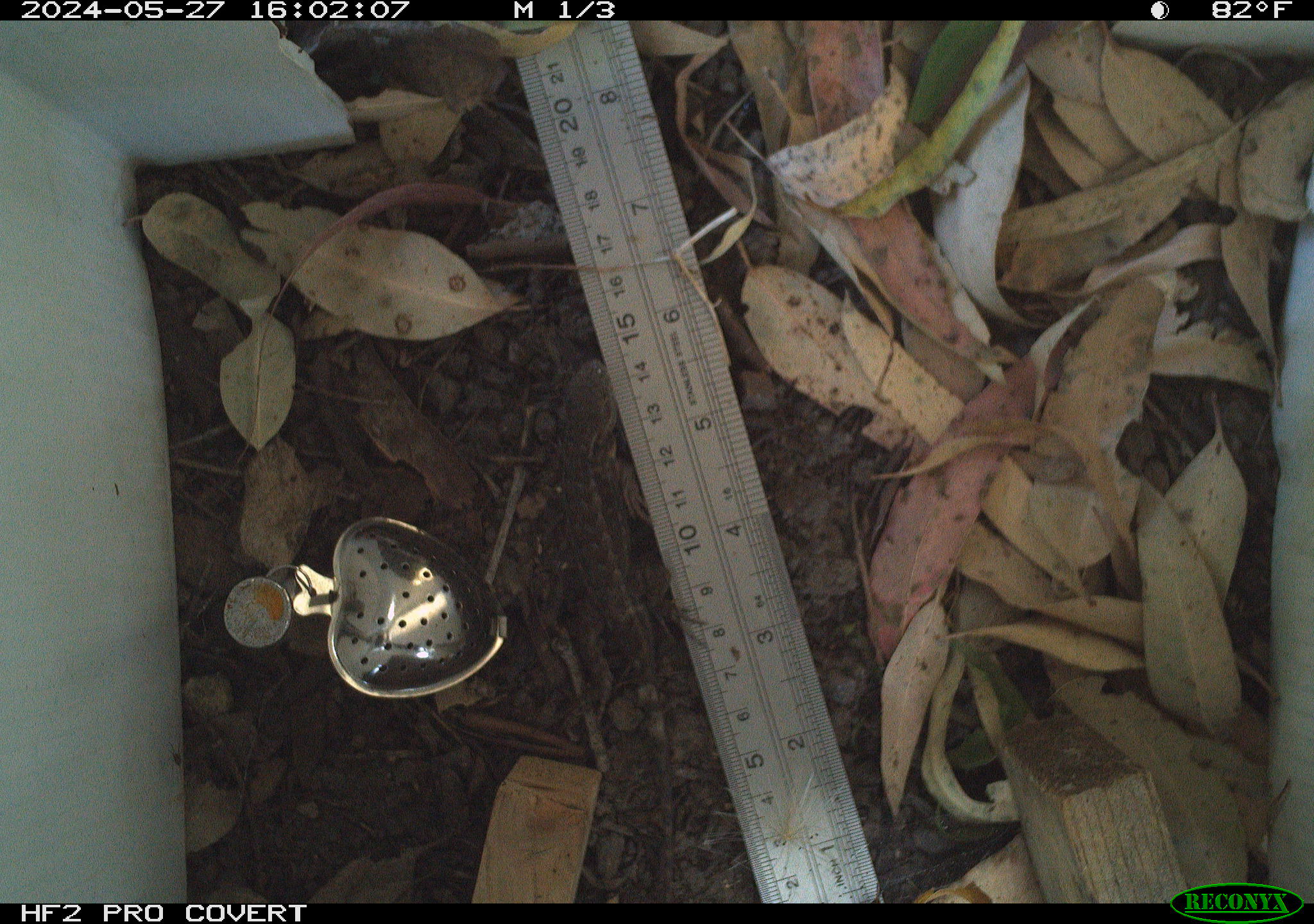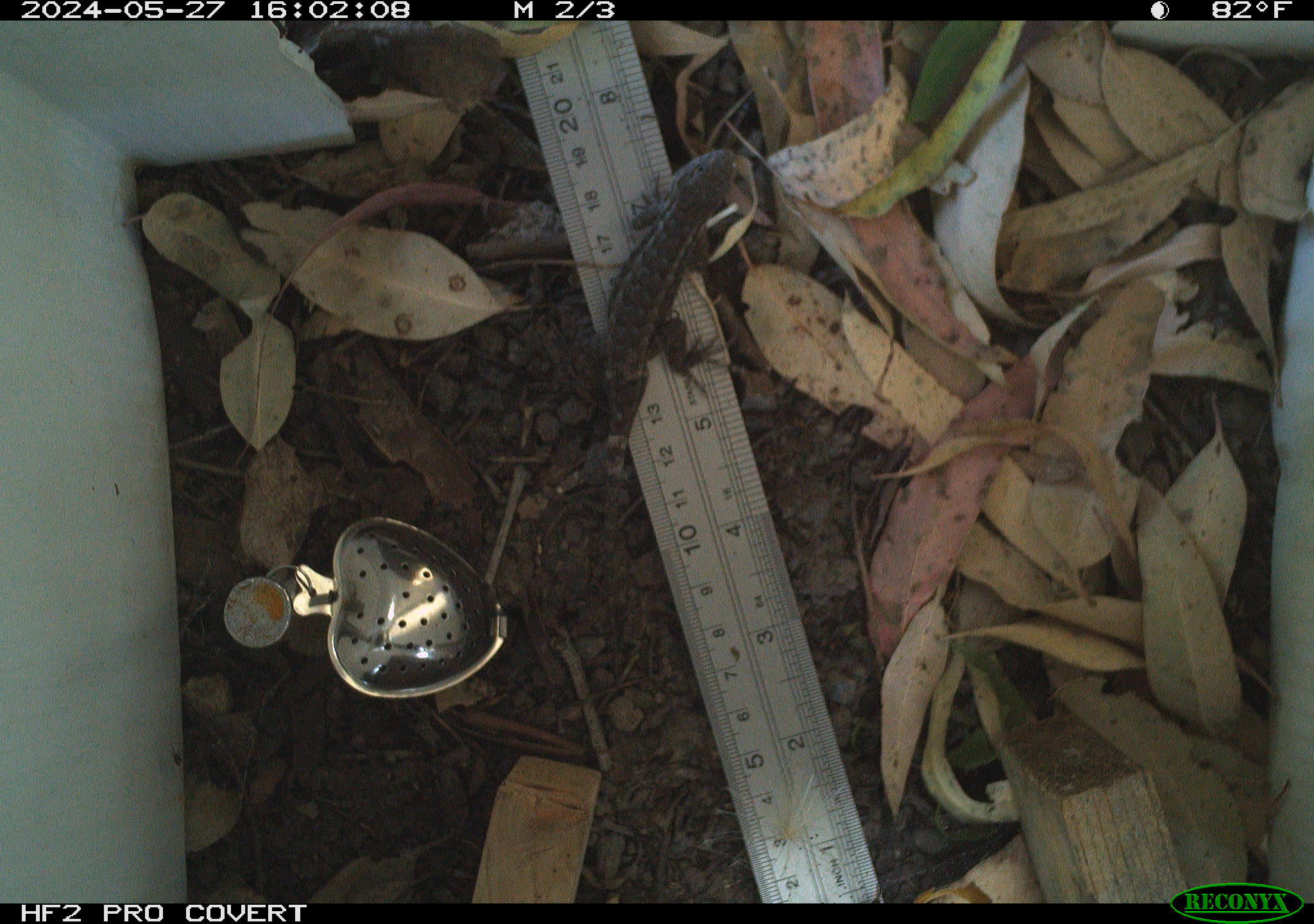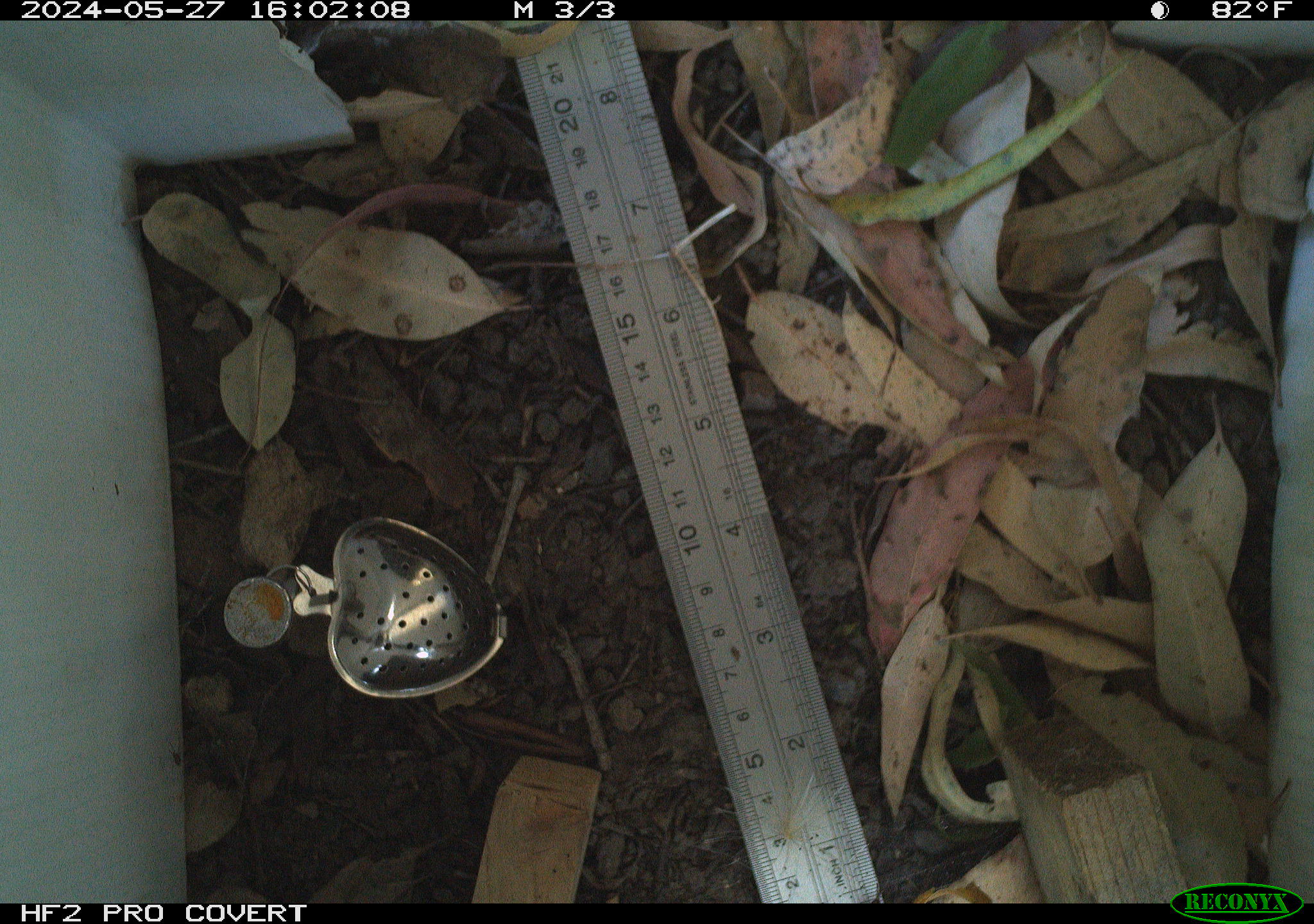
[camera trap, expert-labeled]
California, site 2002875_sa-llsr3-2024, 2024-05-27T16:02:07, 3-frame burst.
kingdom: Animalia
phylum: Chordata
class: Reptilia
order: Squamata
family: Phrynosomatidae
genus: Sceloporus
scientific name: Sceloporus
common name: spiny lizards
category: sceloporus species